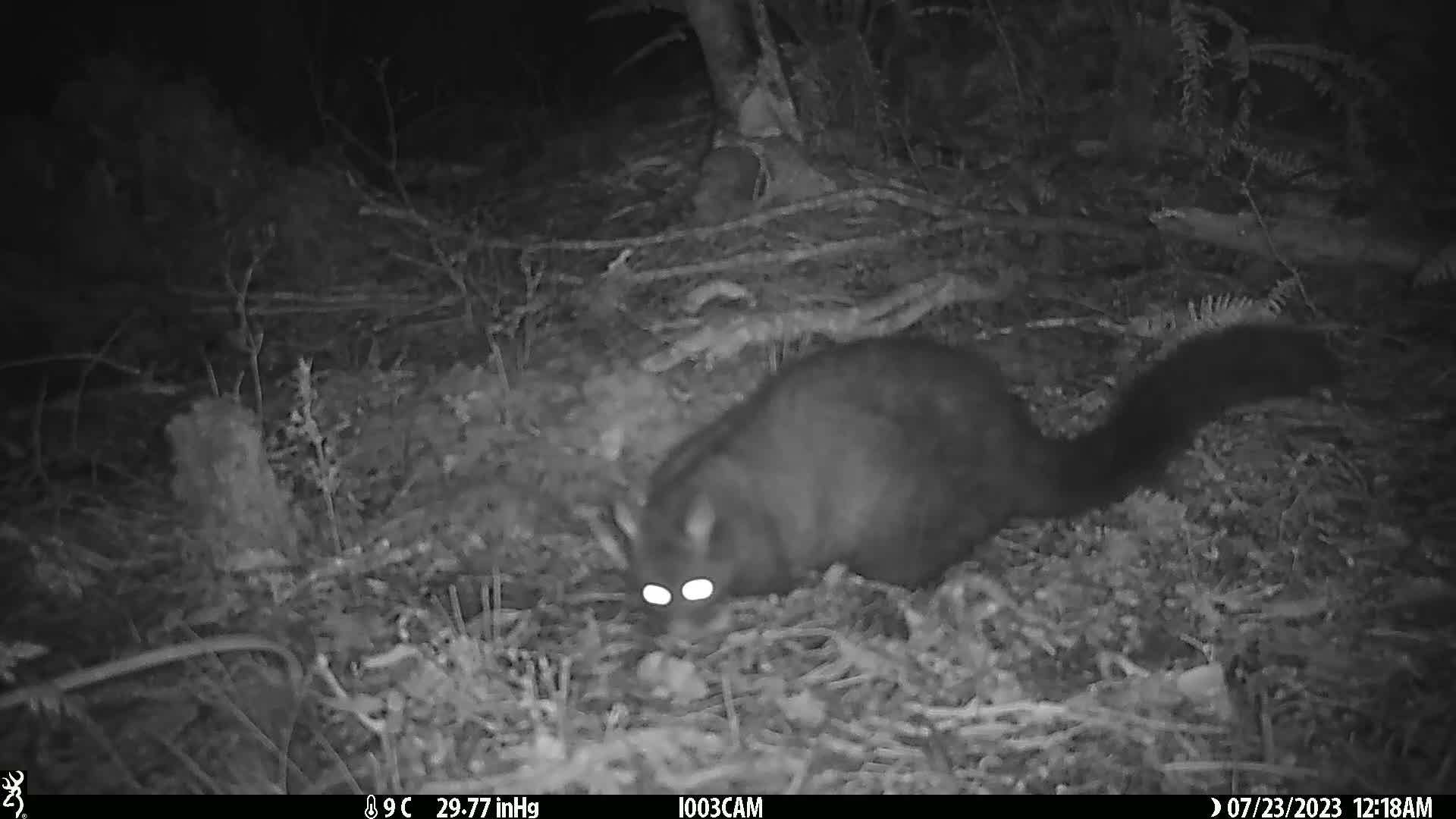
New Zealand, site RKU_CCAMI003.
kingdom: Animalia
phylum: Chordata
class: Mammalia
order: Diprotodontia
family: Phalangeridae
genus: Trichosurus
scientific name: Trichosurus vulpecula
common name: common brushtail possum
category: possum